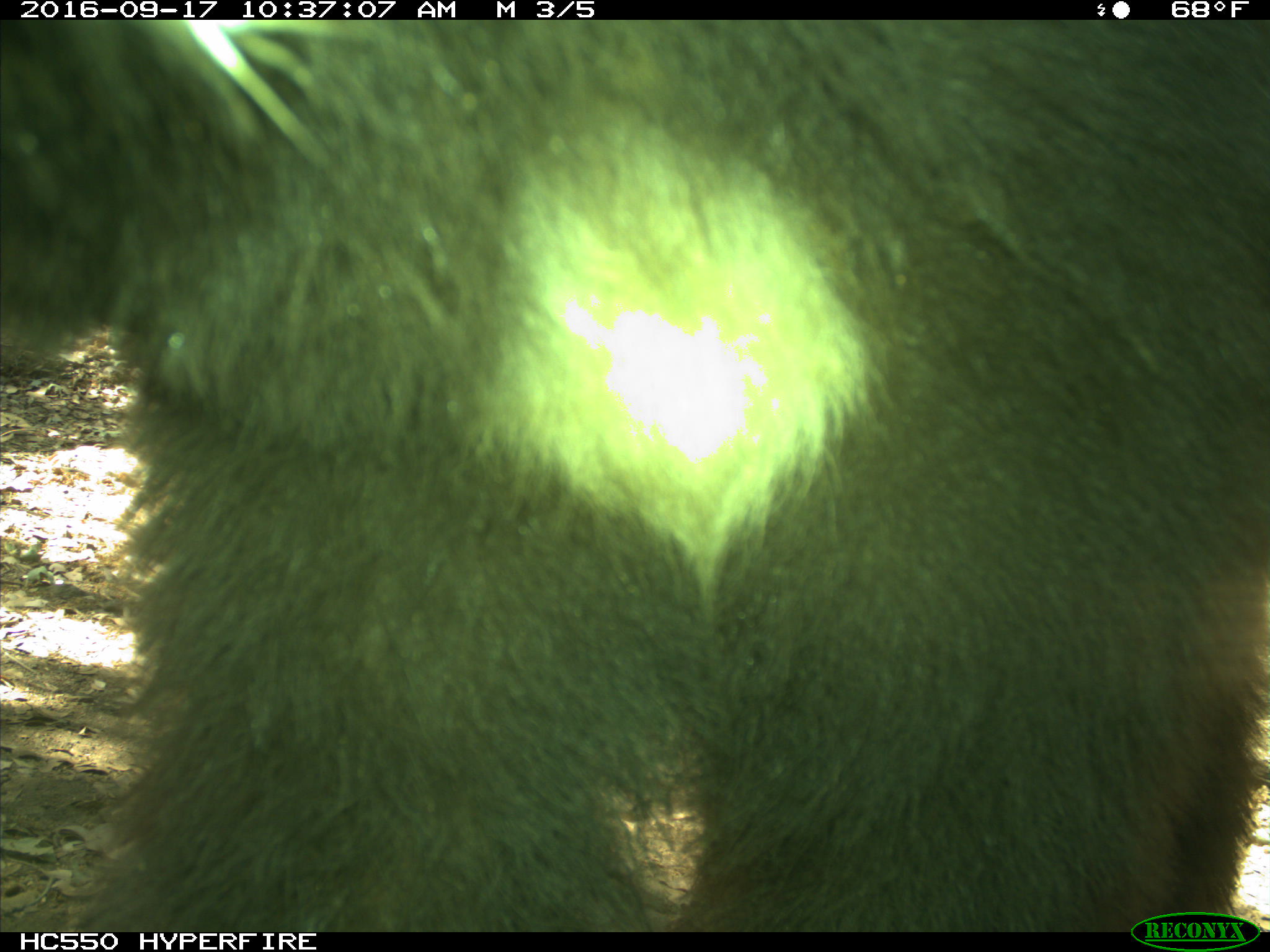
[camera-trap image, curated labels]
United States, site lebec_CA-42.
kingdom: Animalia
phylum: Chordata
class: Mammalia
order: Carnivora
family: Ursidae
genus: Ursus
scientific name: Ursus americanus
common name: american black bear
Ursus americanus (american black bear).